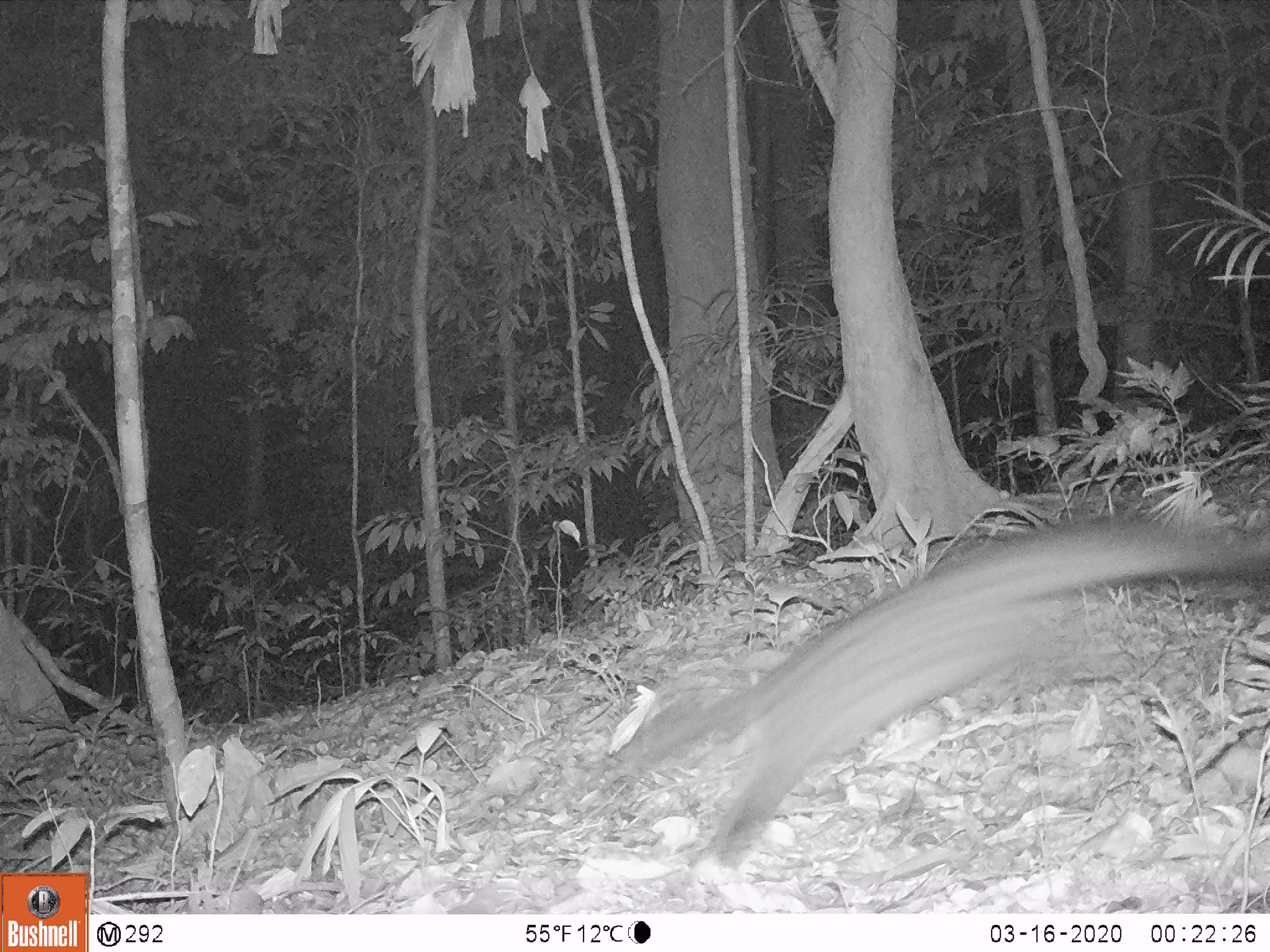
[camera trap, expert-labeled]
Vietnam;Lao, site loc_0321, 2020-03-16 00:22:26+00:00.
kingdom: Animalia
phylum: Chordata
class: Mammalia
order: Carnivora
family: Viverridae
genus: Paradoxurus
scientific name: Paradoxurus hermaphroditus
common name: common palm civet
Common palm civet (Paradoxurus hermaphroditus). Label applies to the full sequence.